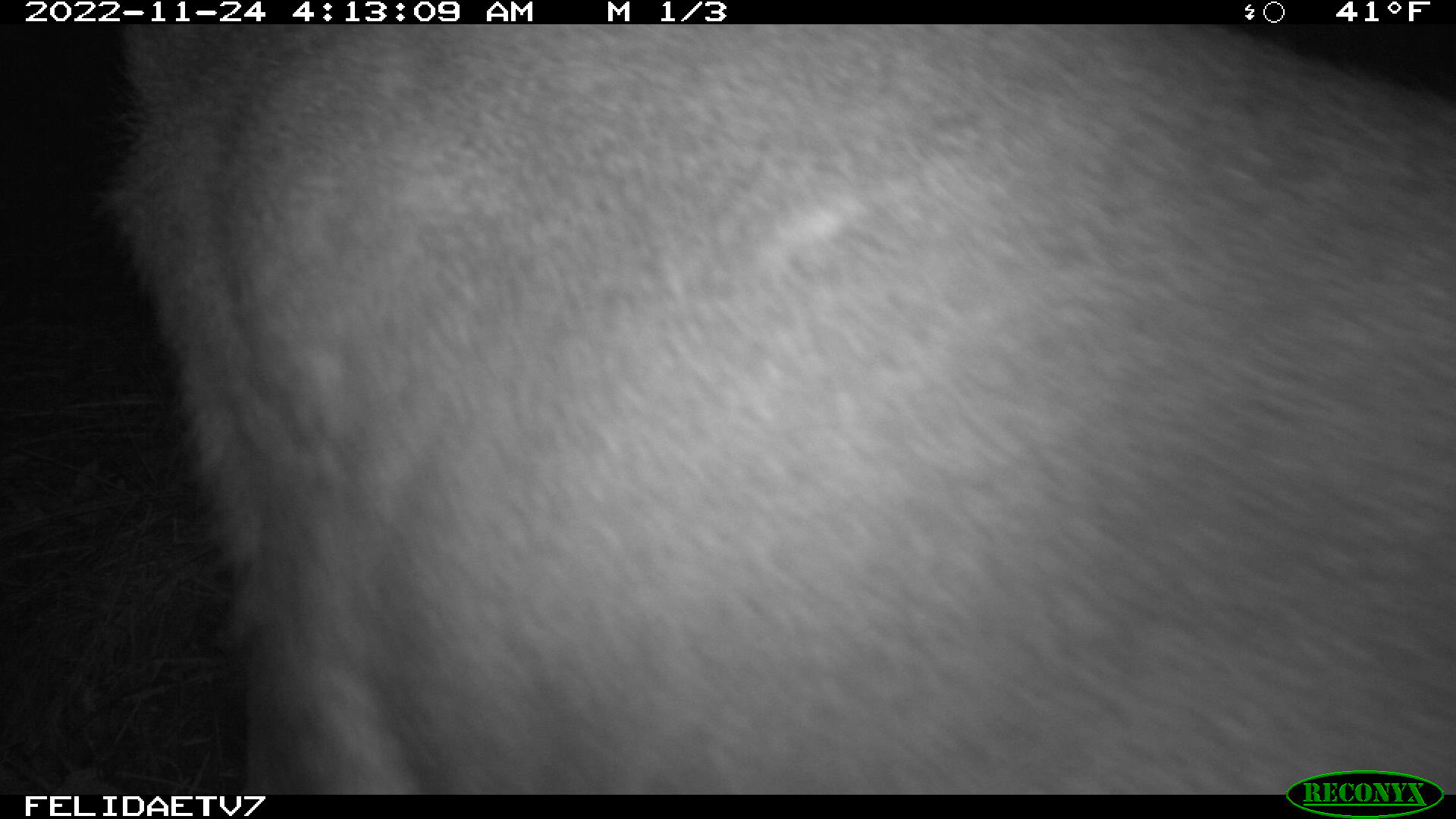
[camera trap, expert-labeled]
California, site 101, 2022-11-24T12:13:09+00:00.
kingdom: Animalia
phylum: Chordata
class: Mammalia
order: Artiodactyla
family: Cervidae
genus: Odocoileus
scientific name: Odocoileus hemionus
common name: mule deer